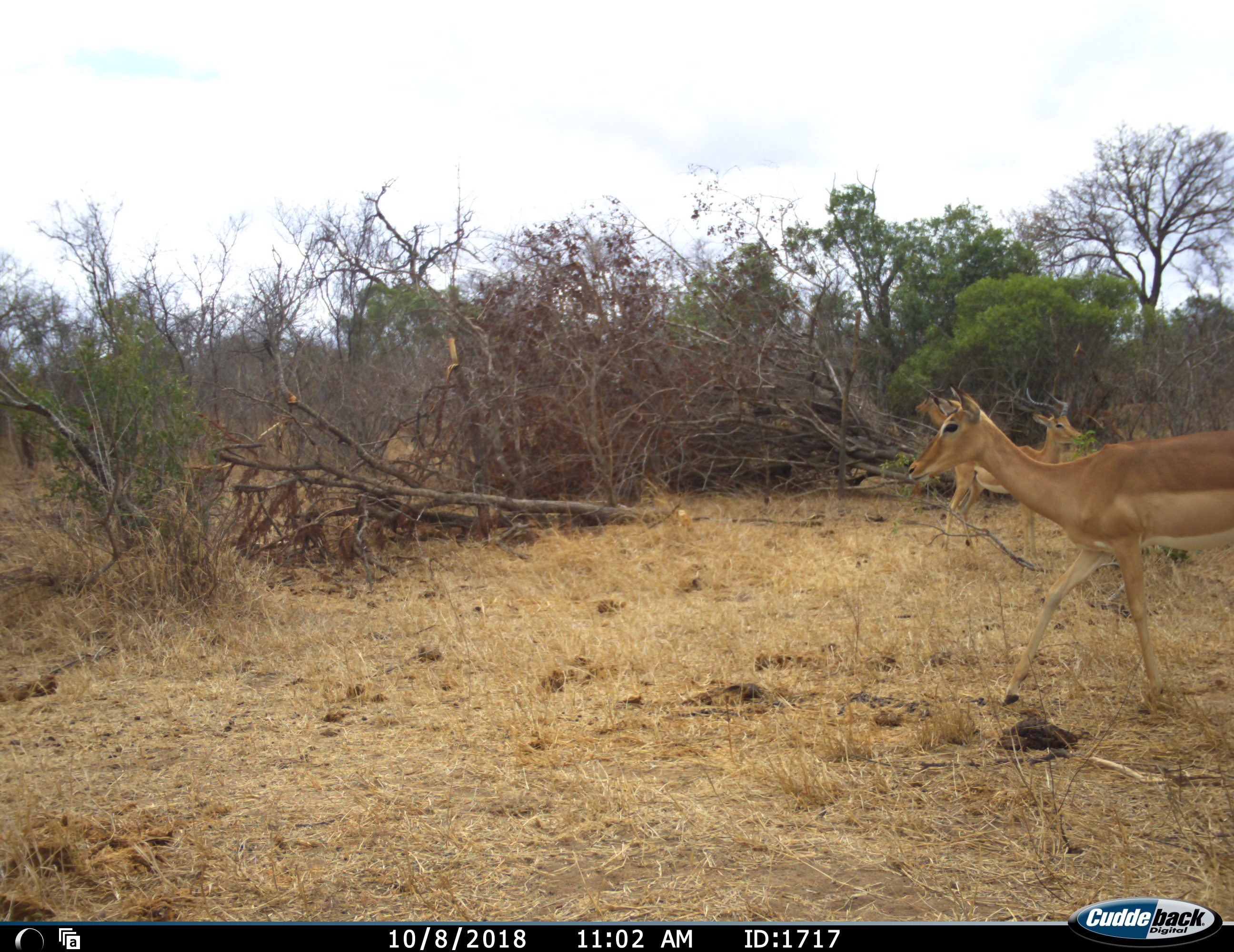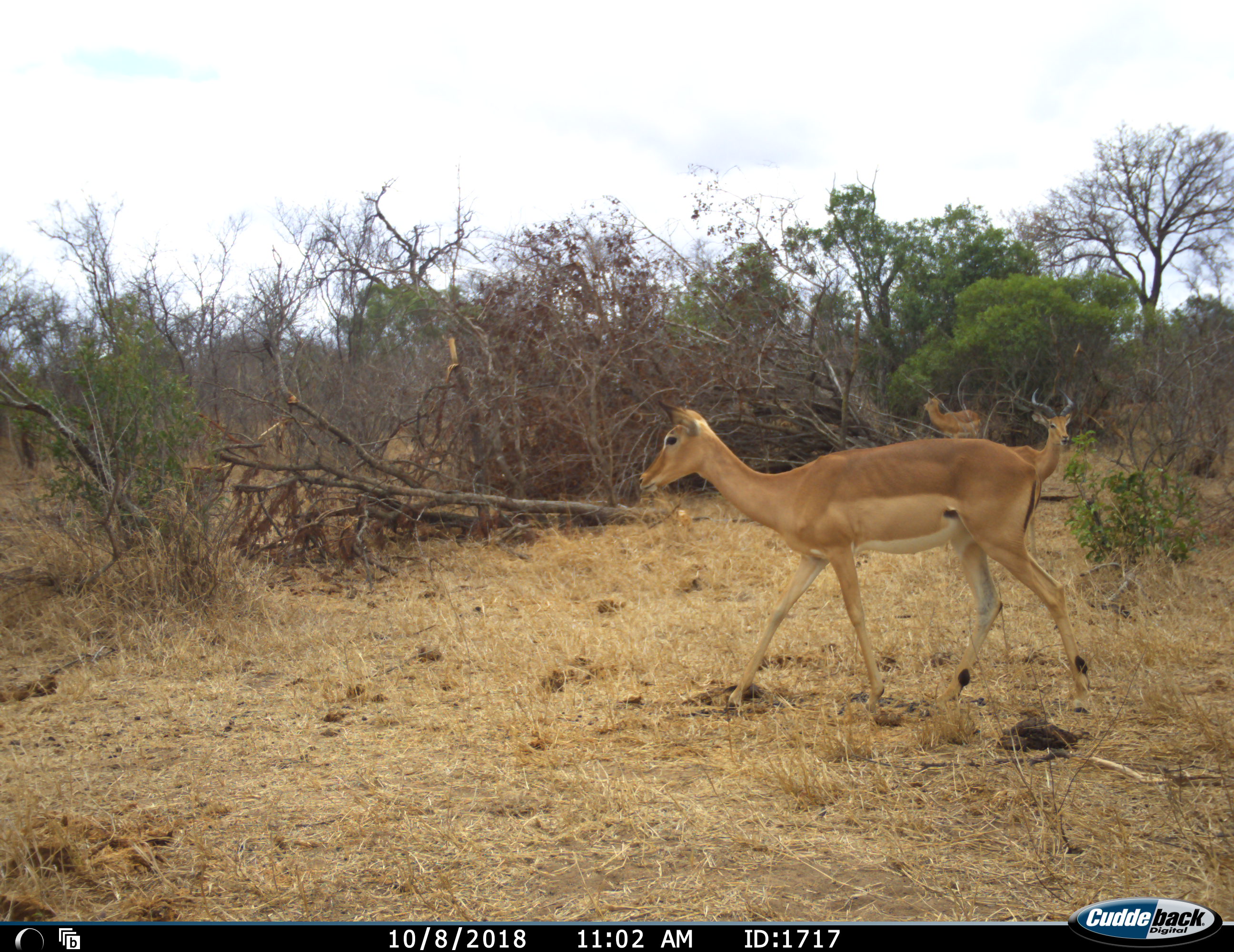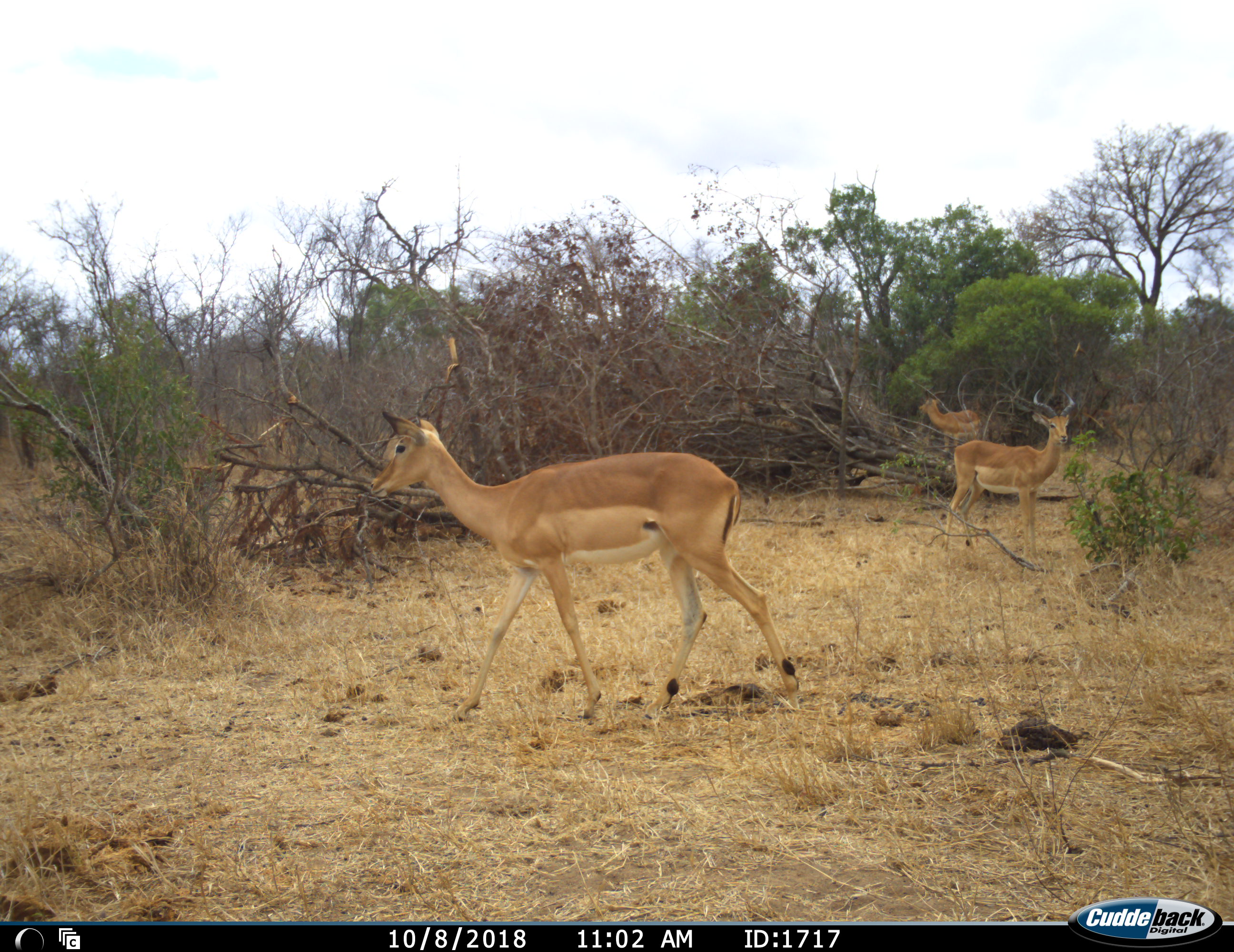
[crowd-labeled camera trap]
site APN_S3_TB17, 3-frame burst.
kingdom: Animalia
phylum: Chordata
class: Mammalia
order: Artiodactyla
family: Bovidae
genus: Aepyceros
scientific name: Aepyceros melampus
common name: impala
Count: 3.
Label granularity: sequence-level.